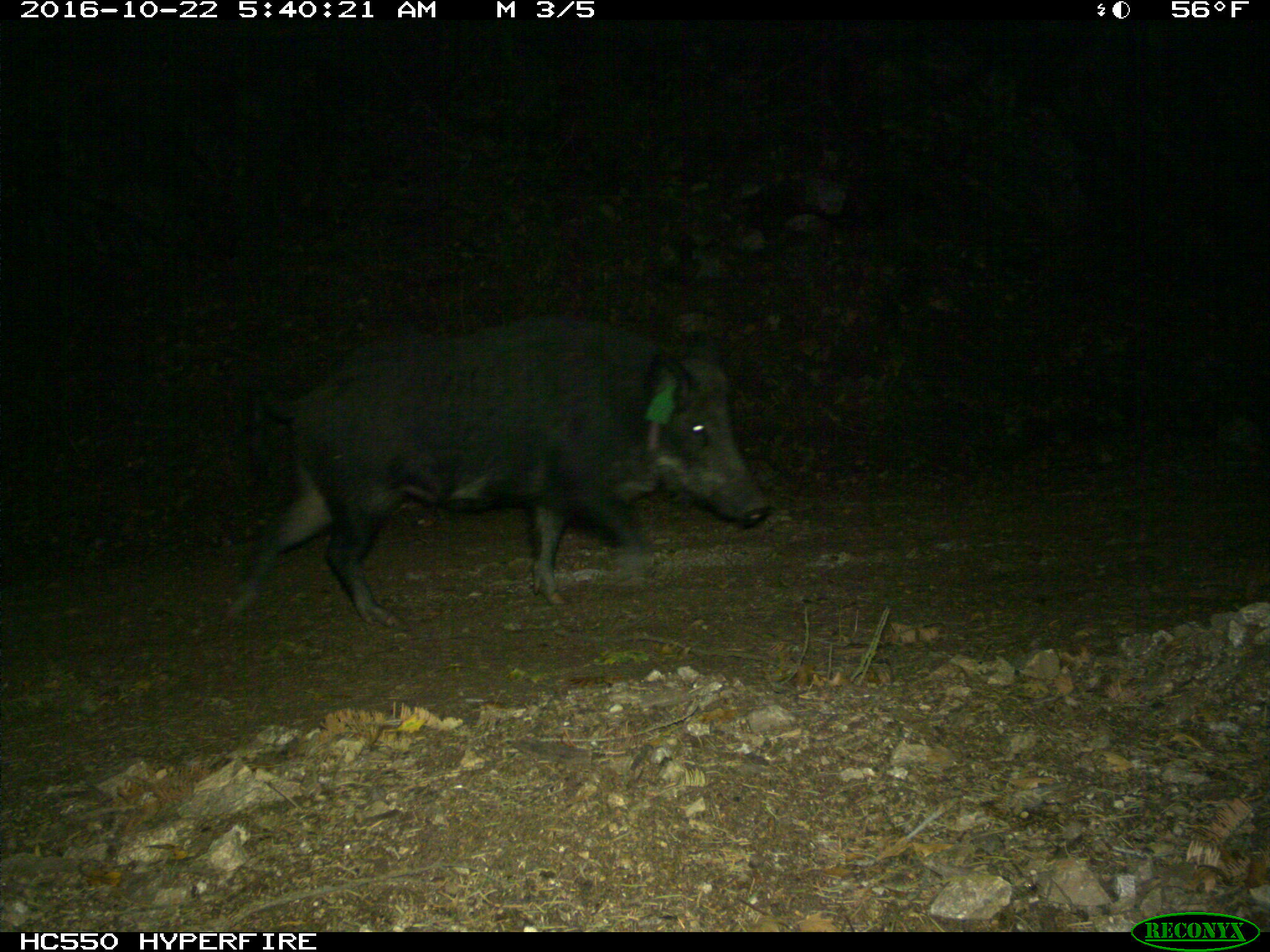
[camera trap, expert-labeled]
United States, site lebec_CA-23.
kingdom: Animalia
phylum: Chordata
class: Mammalia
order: Artiodactyla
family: Suidae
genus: Sus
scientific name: Sus scrofa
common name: wild boar